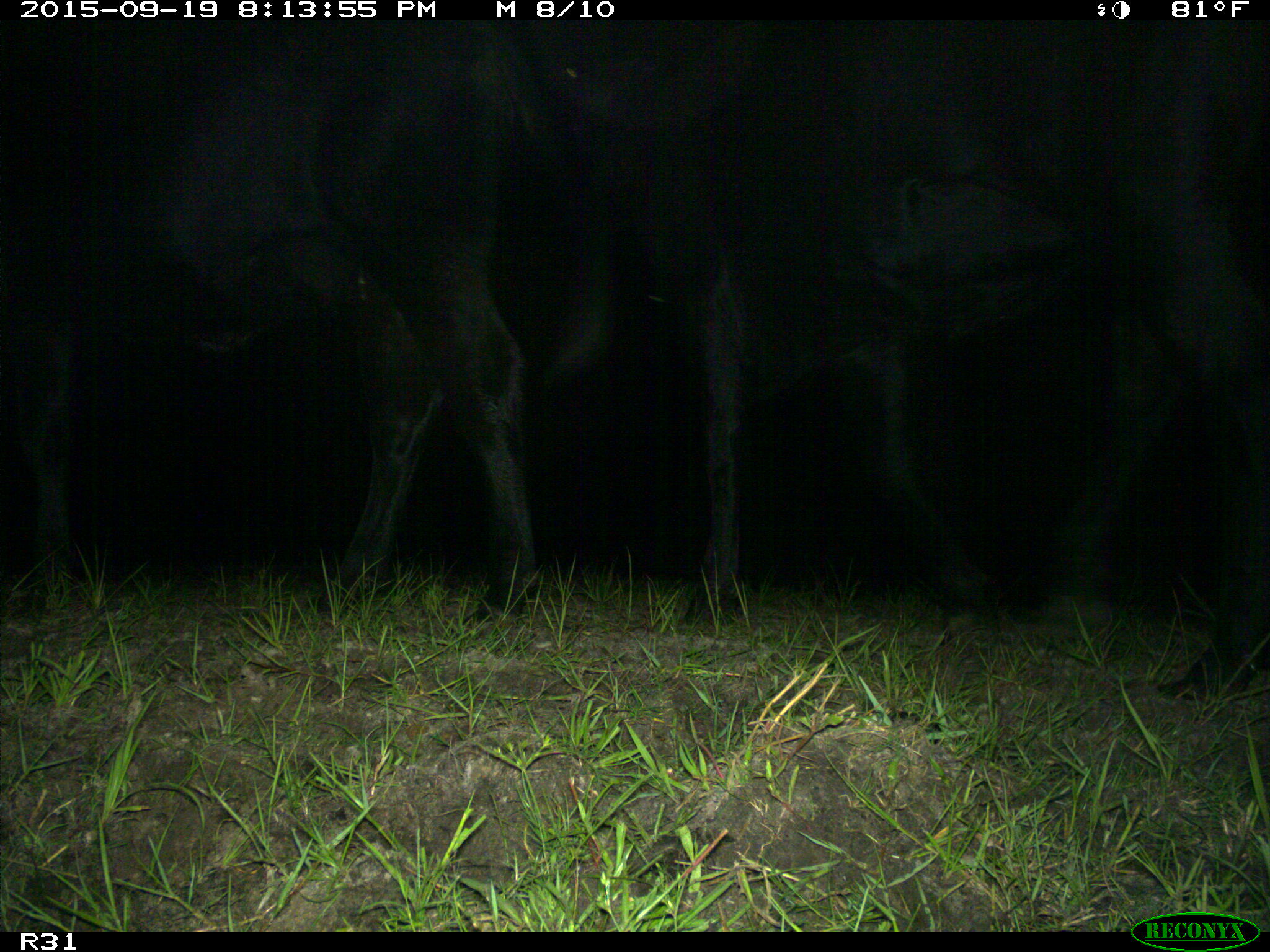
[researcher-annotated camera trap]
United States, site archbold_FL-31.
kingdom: Animalia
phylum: Chordata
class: Mammalia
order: Artiodactyla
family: Bovidae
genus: Bos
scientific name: Bos taurus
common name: domestic cow